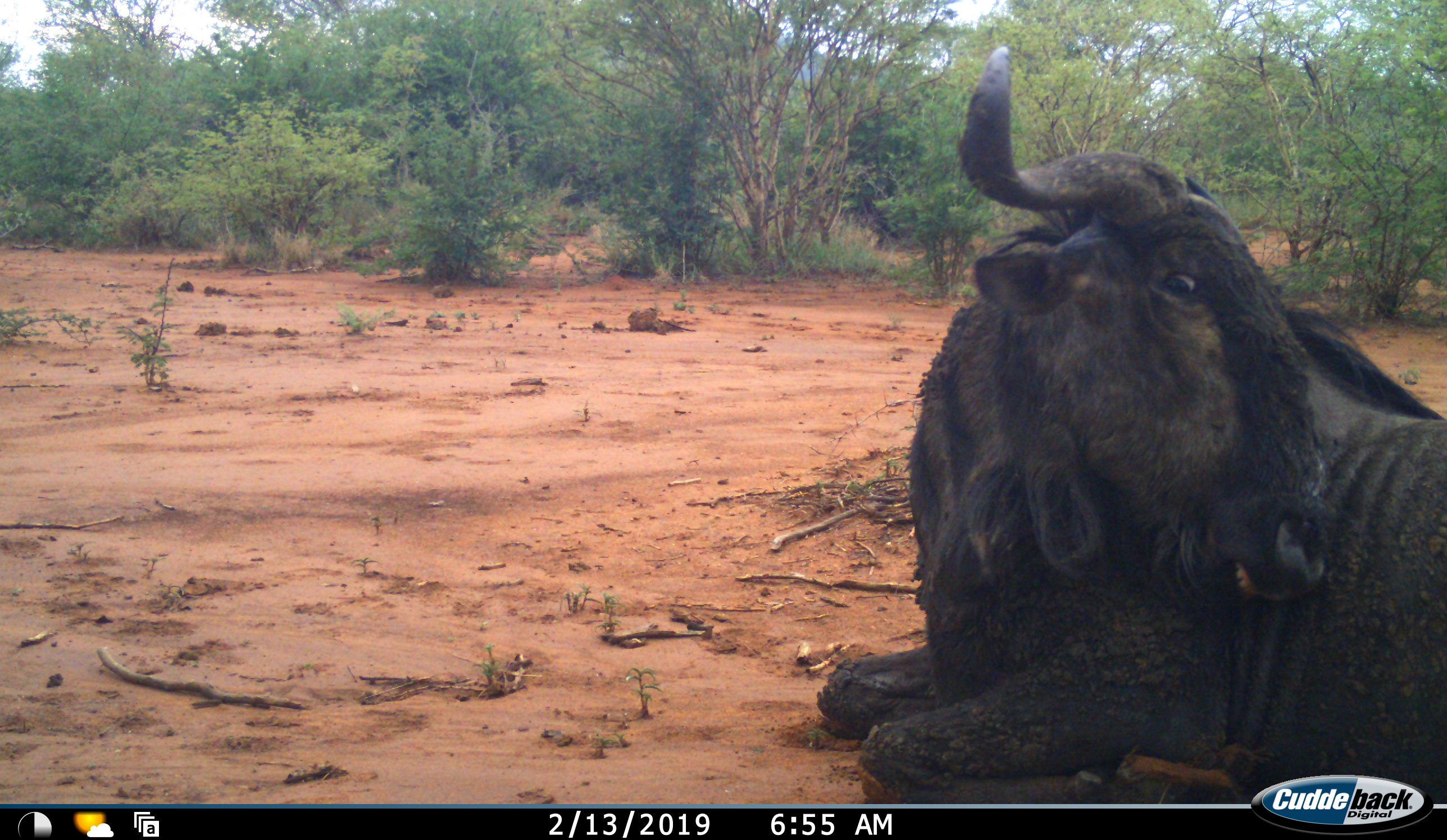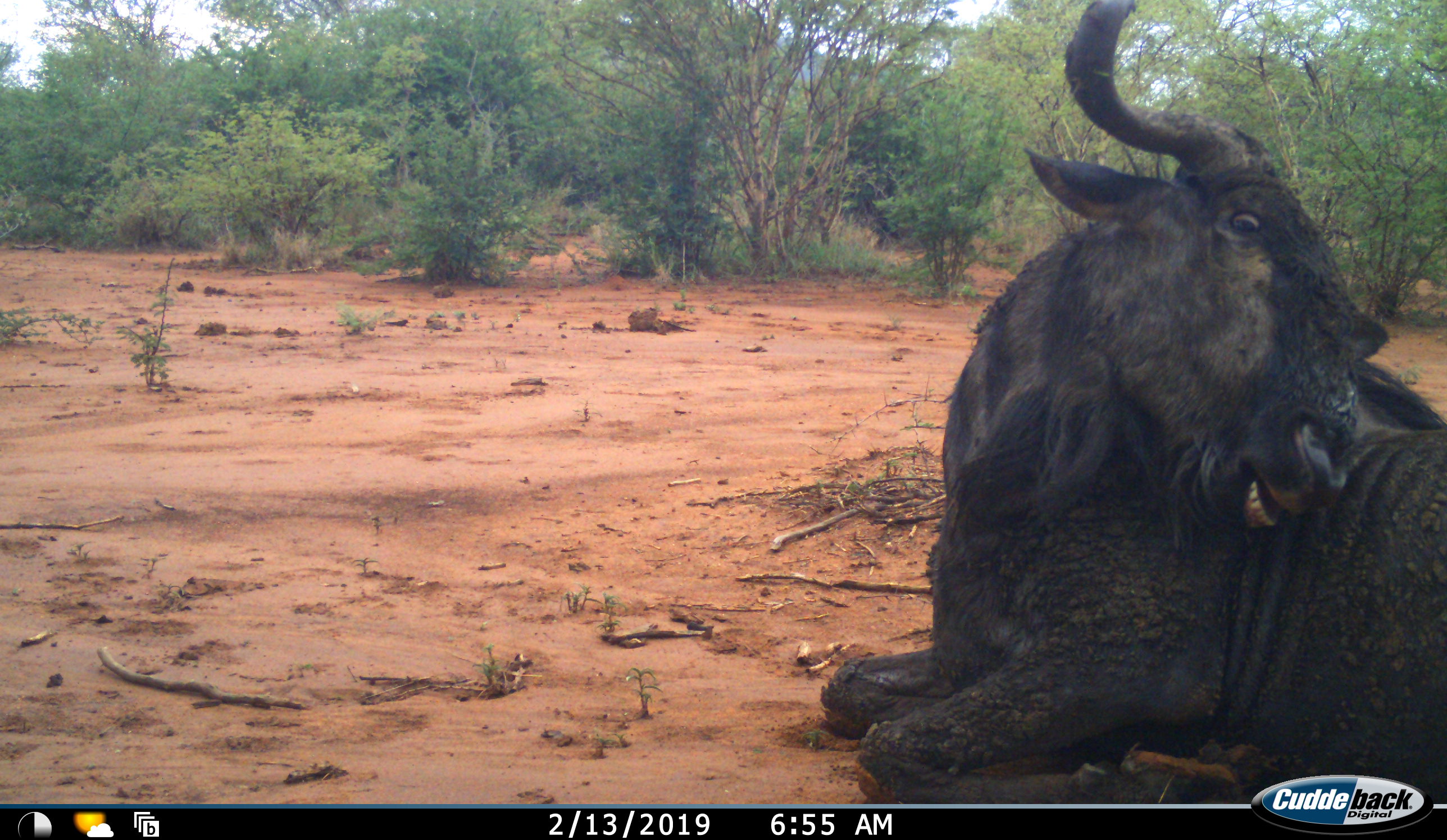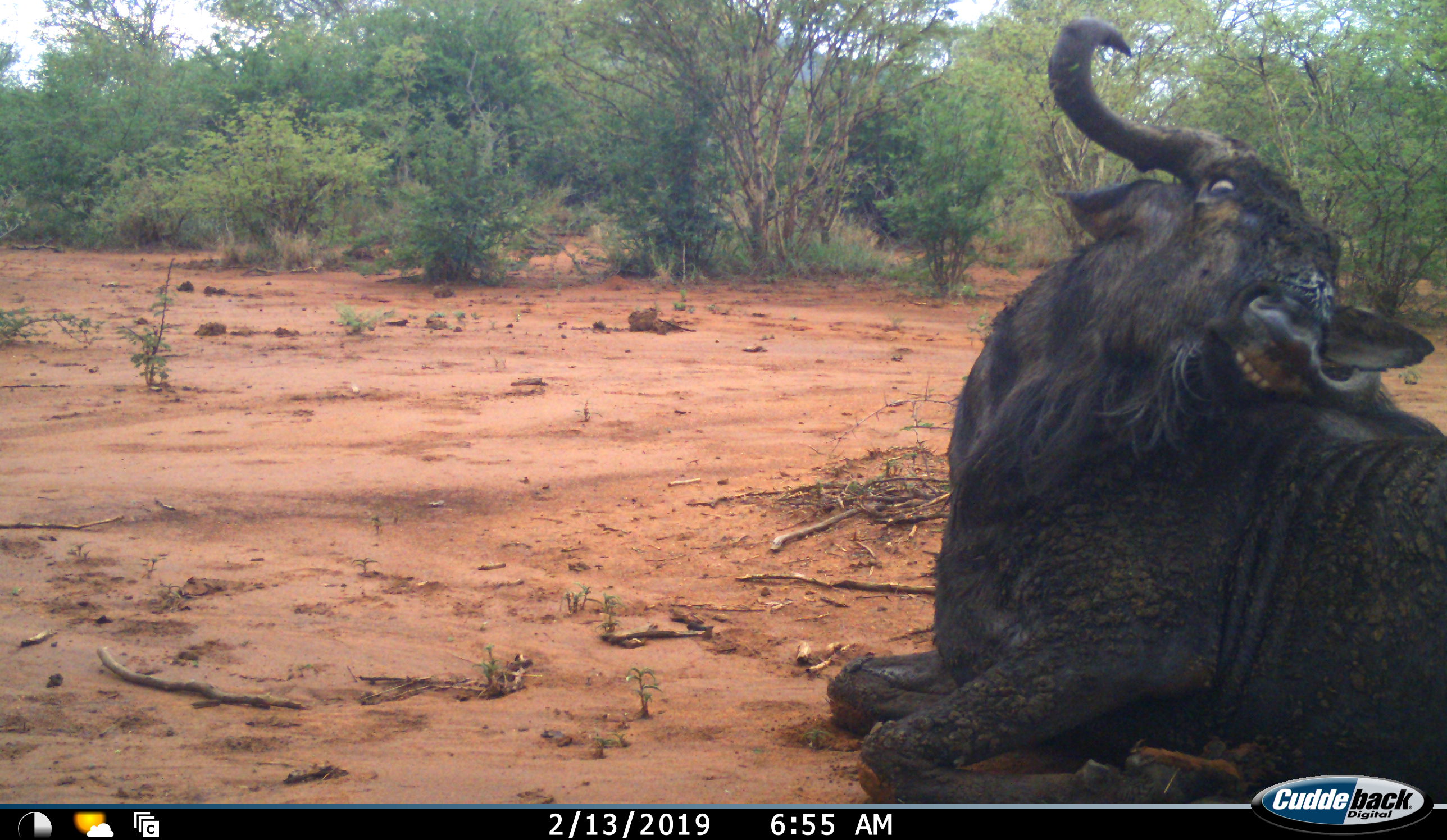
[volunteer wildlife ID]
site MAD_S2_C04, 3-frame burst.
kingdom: Animalia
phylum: Chordata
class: Mammalia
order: Artiodactyla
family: Bovidae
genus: Connochaetes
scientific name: Connochaetes taurinus taurinus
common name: blue wildebeest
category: wildebeestblue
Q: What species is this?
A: Wildebeestblue (blue wildebeest) (Connochaetes taurinus taurinus).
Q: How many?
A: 1.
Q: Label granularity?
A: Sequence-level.